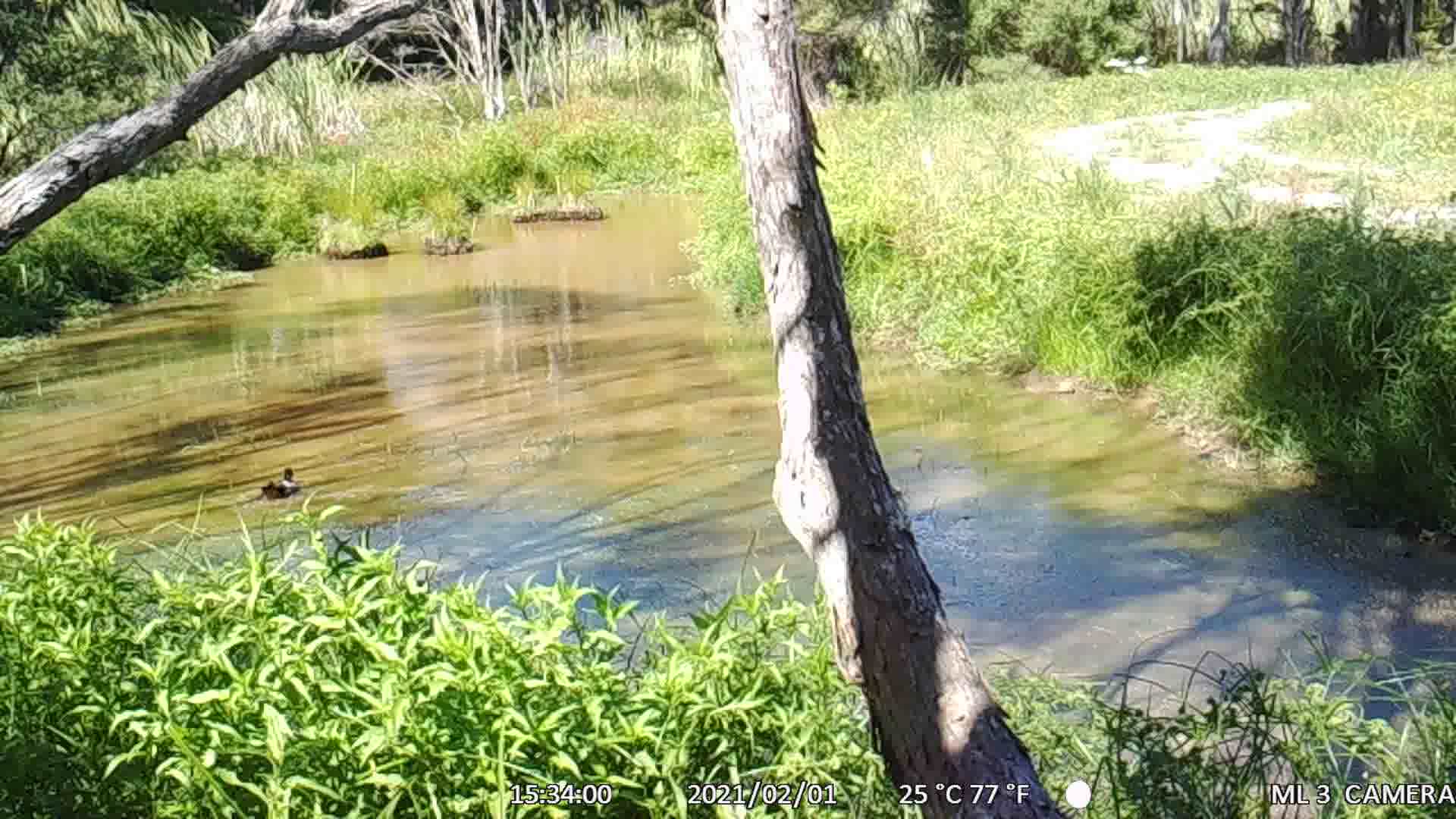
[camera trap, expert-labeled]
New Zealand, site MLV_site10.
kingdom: Animalia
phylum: Chordata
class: Aves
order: Anseriformes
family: Anatidae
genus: Tadorna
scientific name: Tadorna variegata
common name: paradise shelduck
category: paradise duck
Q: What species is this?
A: Paradise duck (paradise shelduck) (Tadorna variegata).